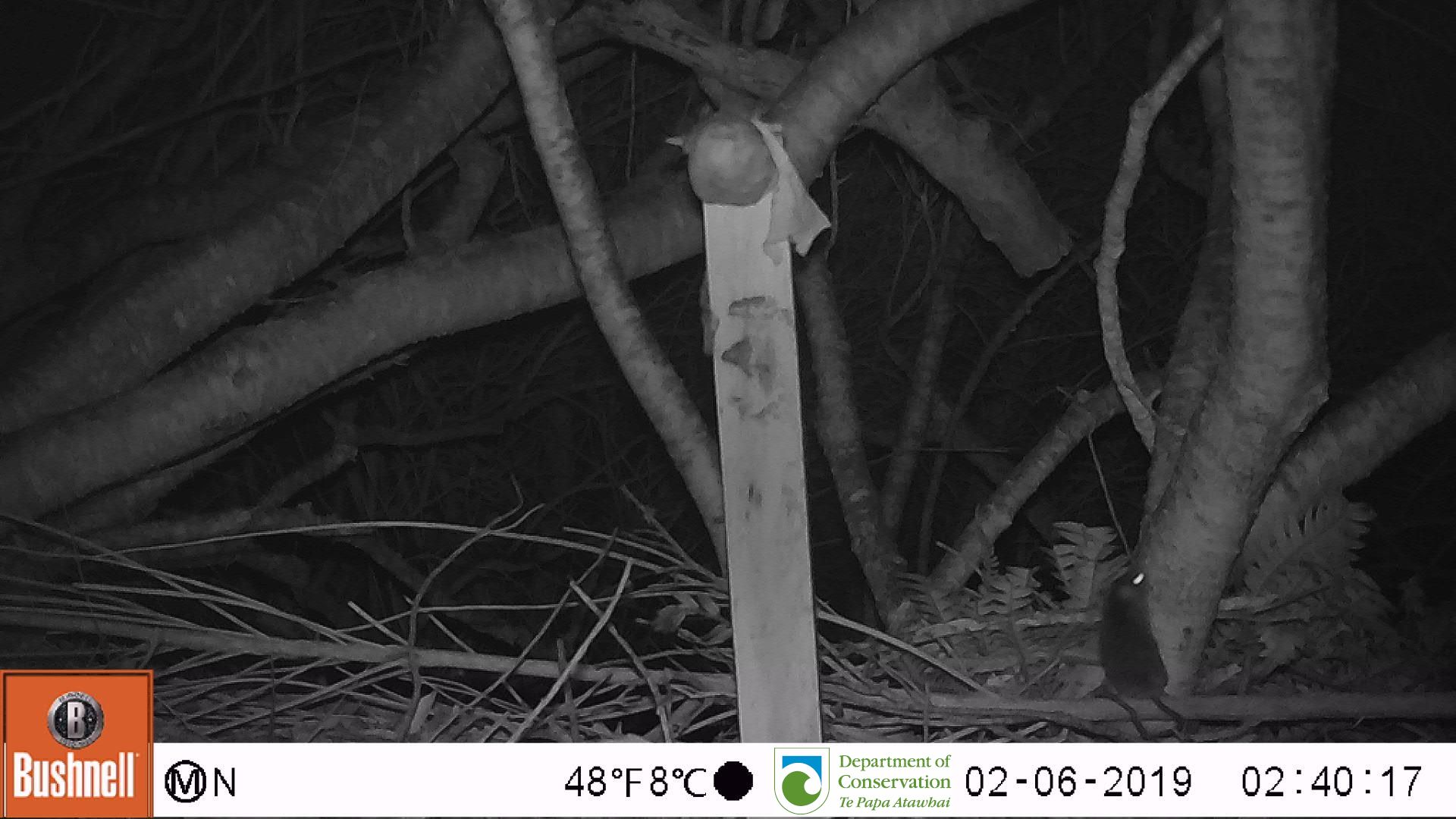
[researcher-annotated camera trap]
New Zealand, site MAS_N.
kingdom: Animalia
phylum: Chordata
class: Mammalia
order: Rodentia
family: Muridae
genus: Mus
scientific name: Mus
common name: mouse